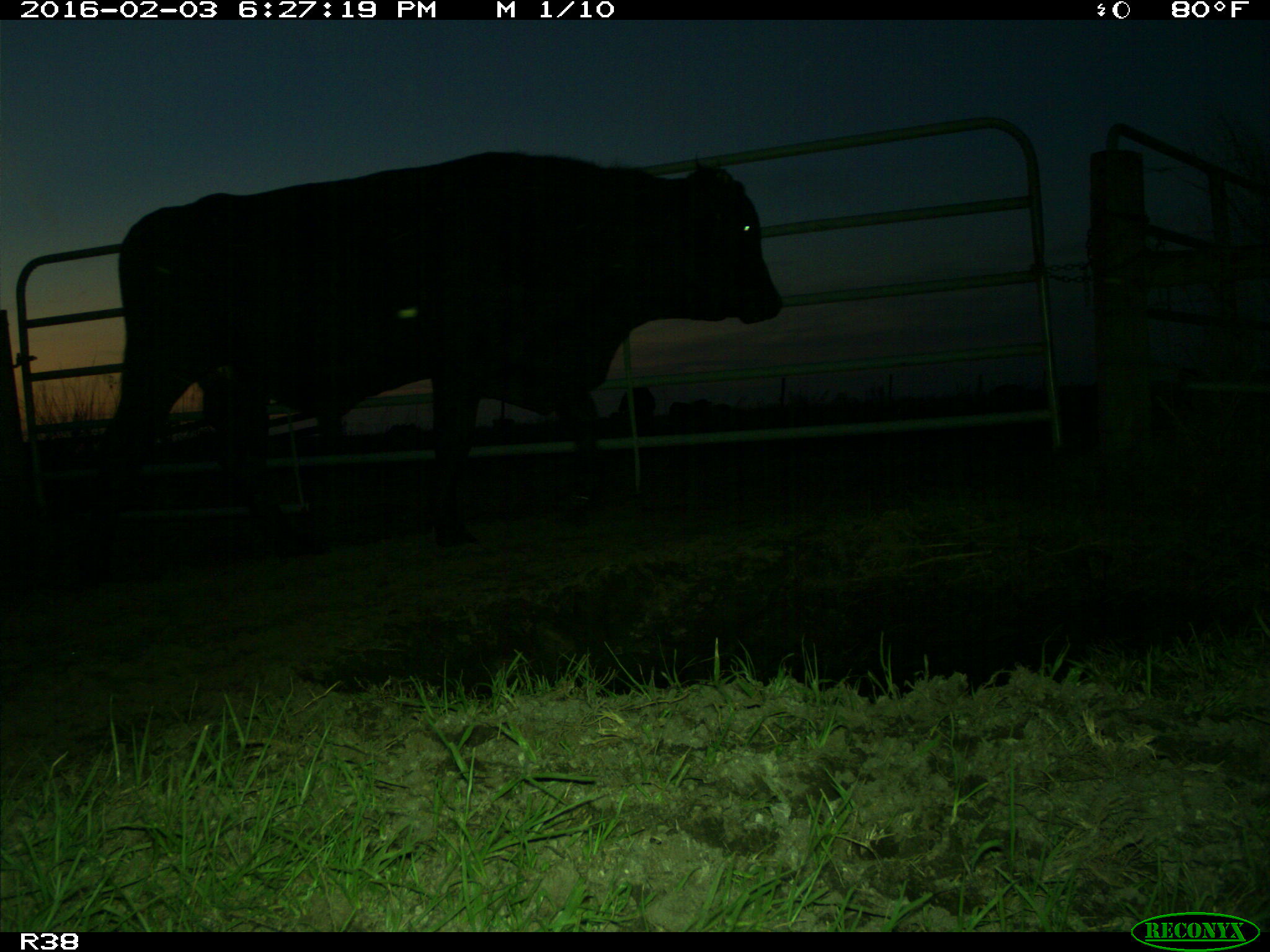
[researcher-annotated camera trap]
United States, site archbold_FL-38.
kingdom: Animalia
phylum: Chordata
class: Mammalia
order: Artiodactyla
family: Bovidae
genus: Bos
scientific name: Bos taurus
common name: domestic cow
Bos taurus (domestic cow).